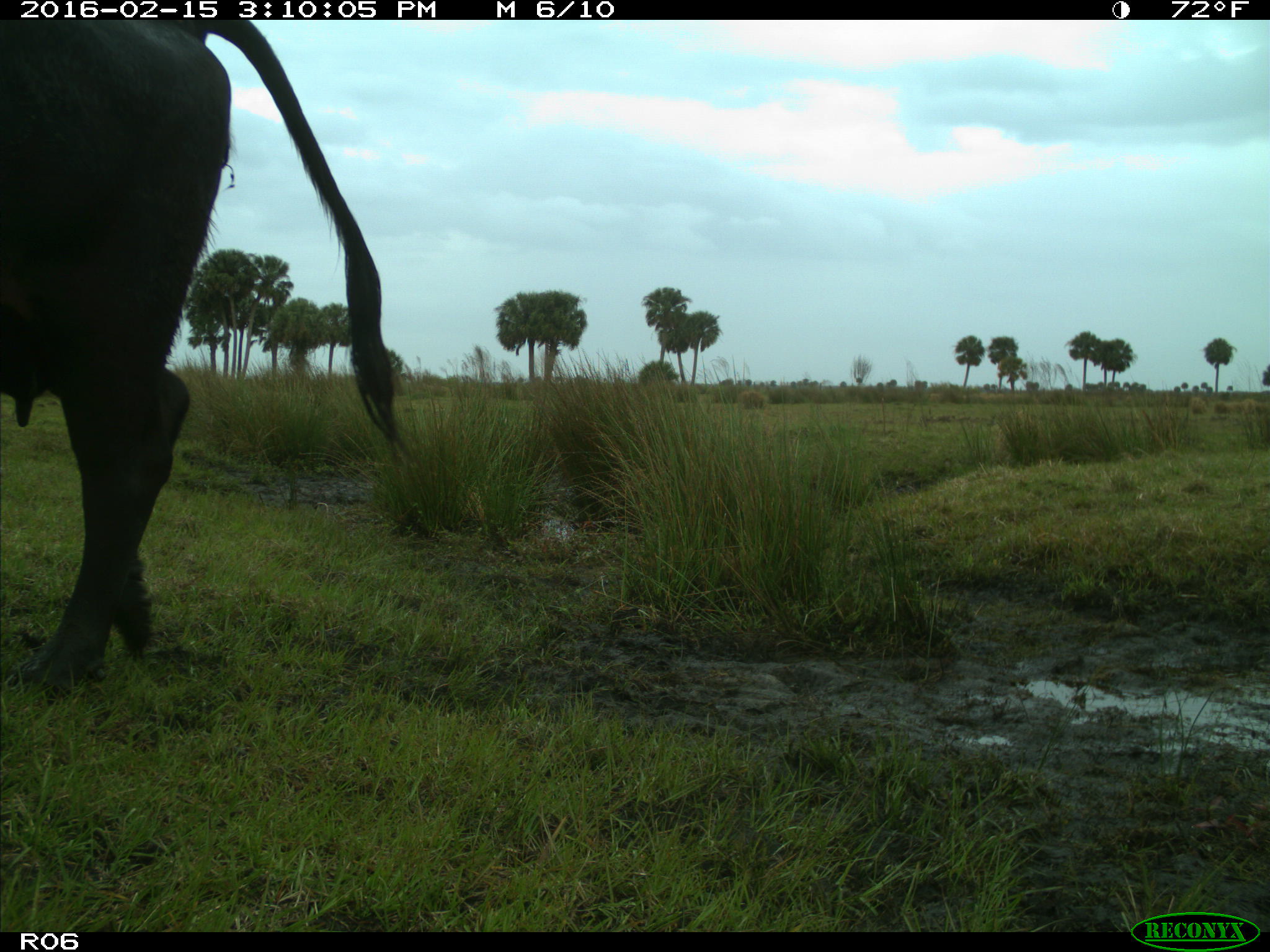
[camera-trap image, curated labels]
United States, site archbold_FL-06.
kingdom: Animalia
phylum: Chordata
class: Mammalia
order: Artiodactyla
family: Bovidae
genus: Bos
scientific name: Bos taurus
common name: domestic cow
Bos taurus (domestic cow).